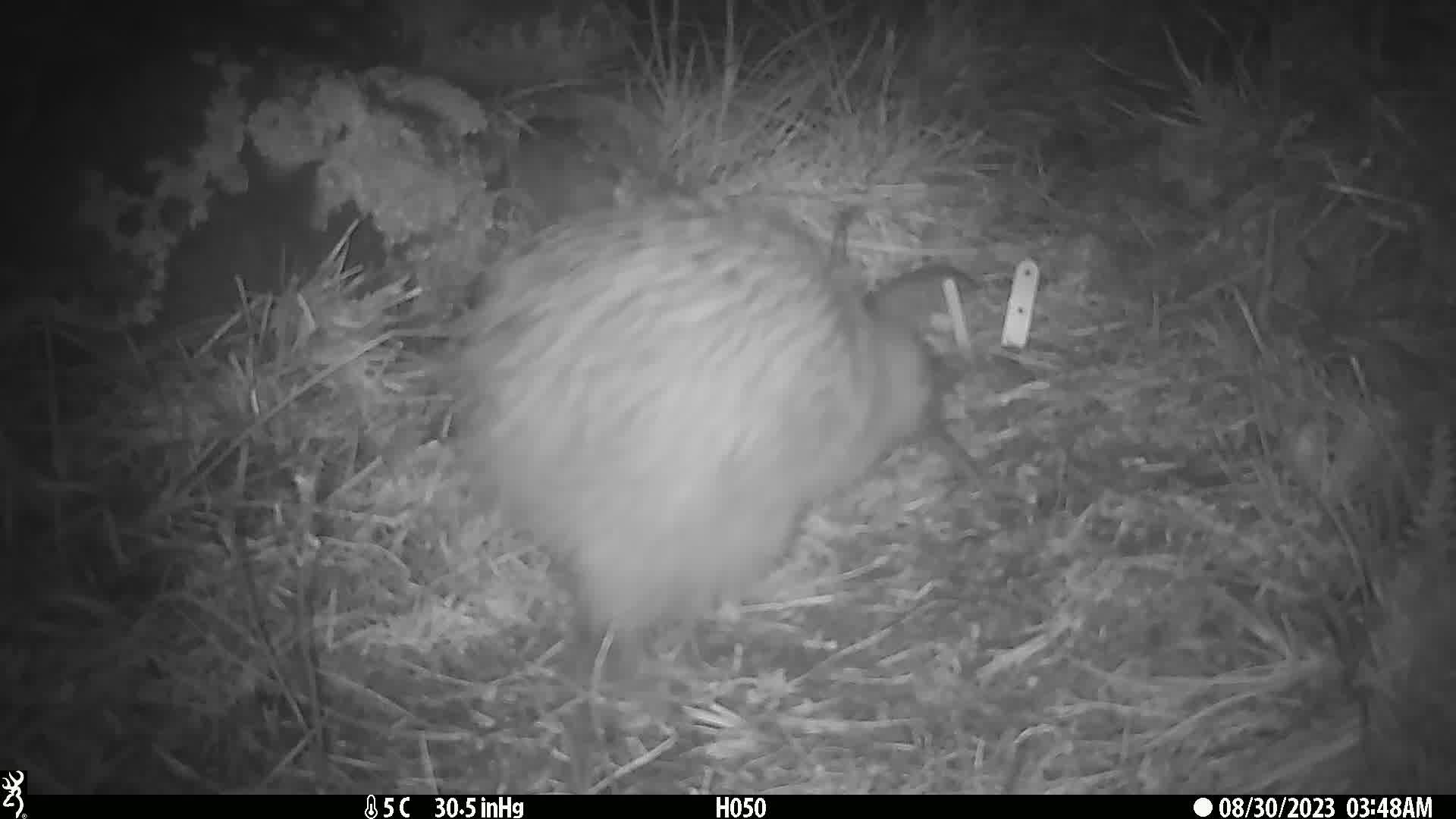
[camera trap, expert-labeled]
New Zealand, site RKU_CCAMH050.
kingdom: Animalia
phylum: Chordata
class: Aves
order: Apterygiformes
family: Apterygidae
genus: Apteryx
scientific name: Apteryx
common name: kiwi